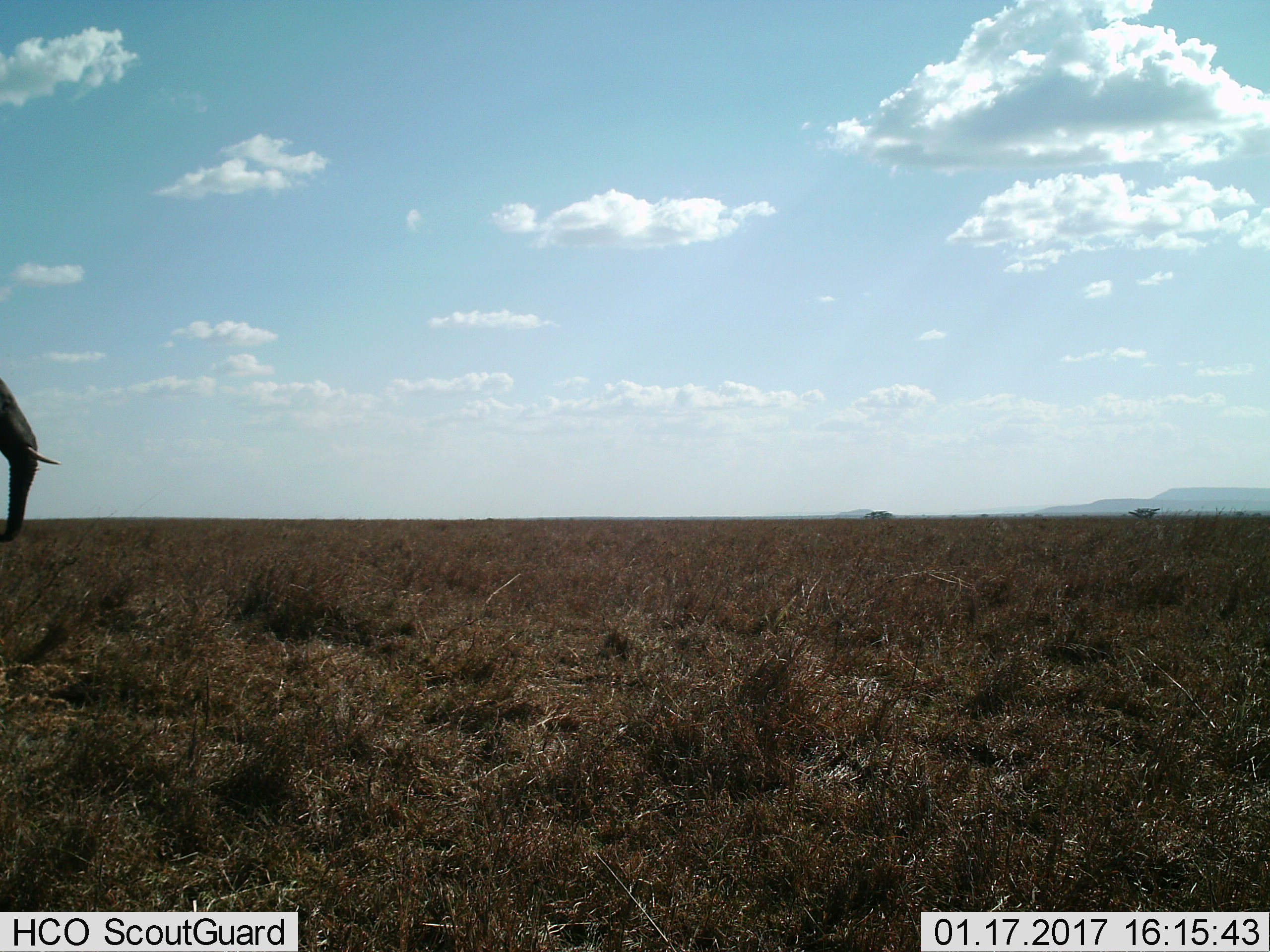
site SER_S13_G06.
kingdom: Animalia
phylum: Chordata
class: Mammalia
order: Proboscidea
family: Elephantidae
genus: Loxodonta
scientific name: Loxodonta africana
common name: african bush elephant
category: elephant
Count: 1.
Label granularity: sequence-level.